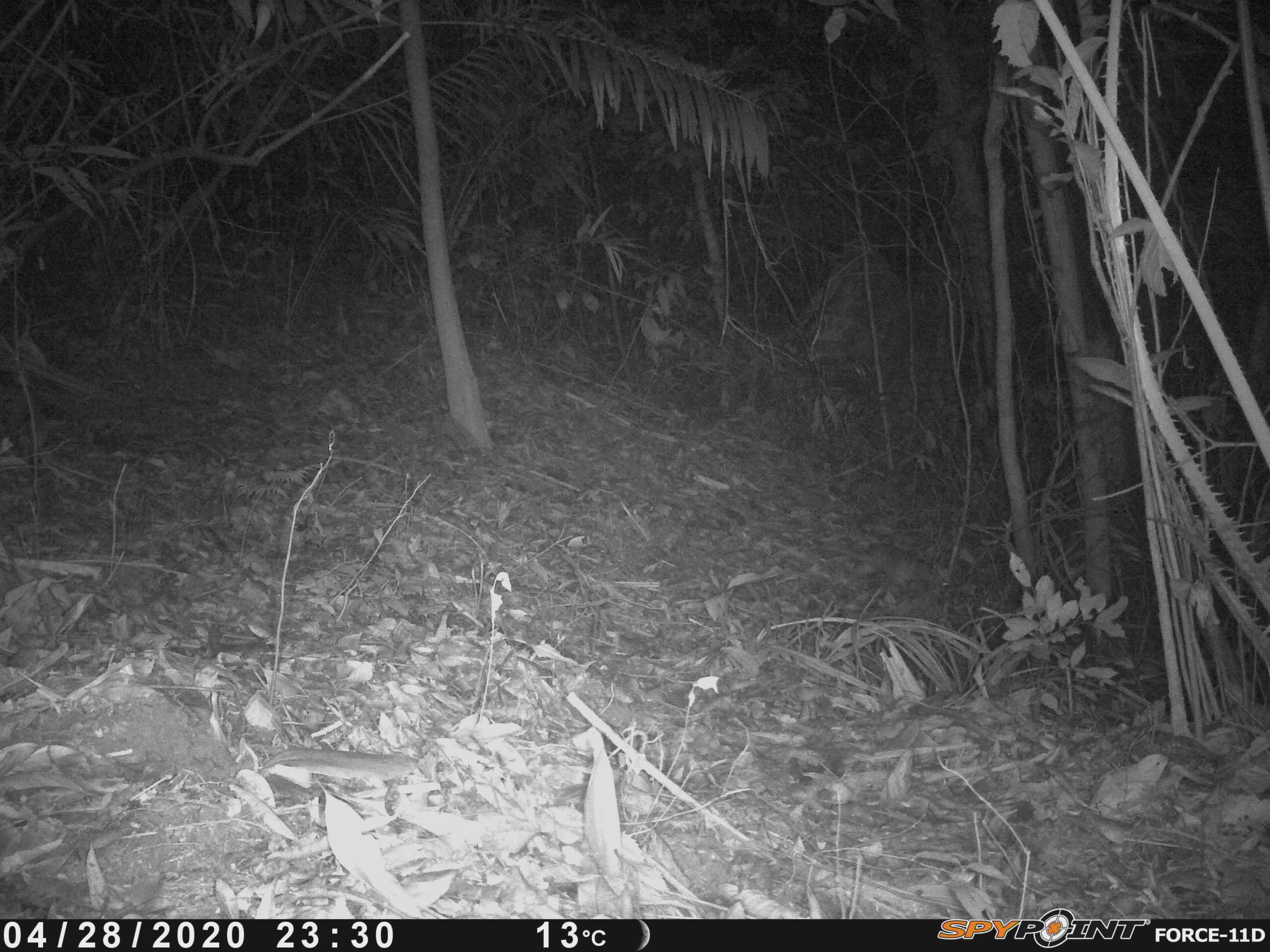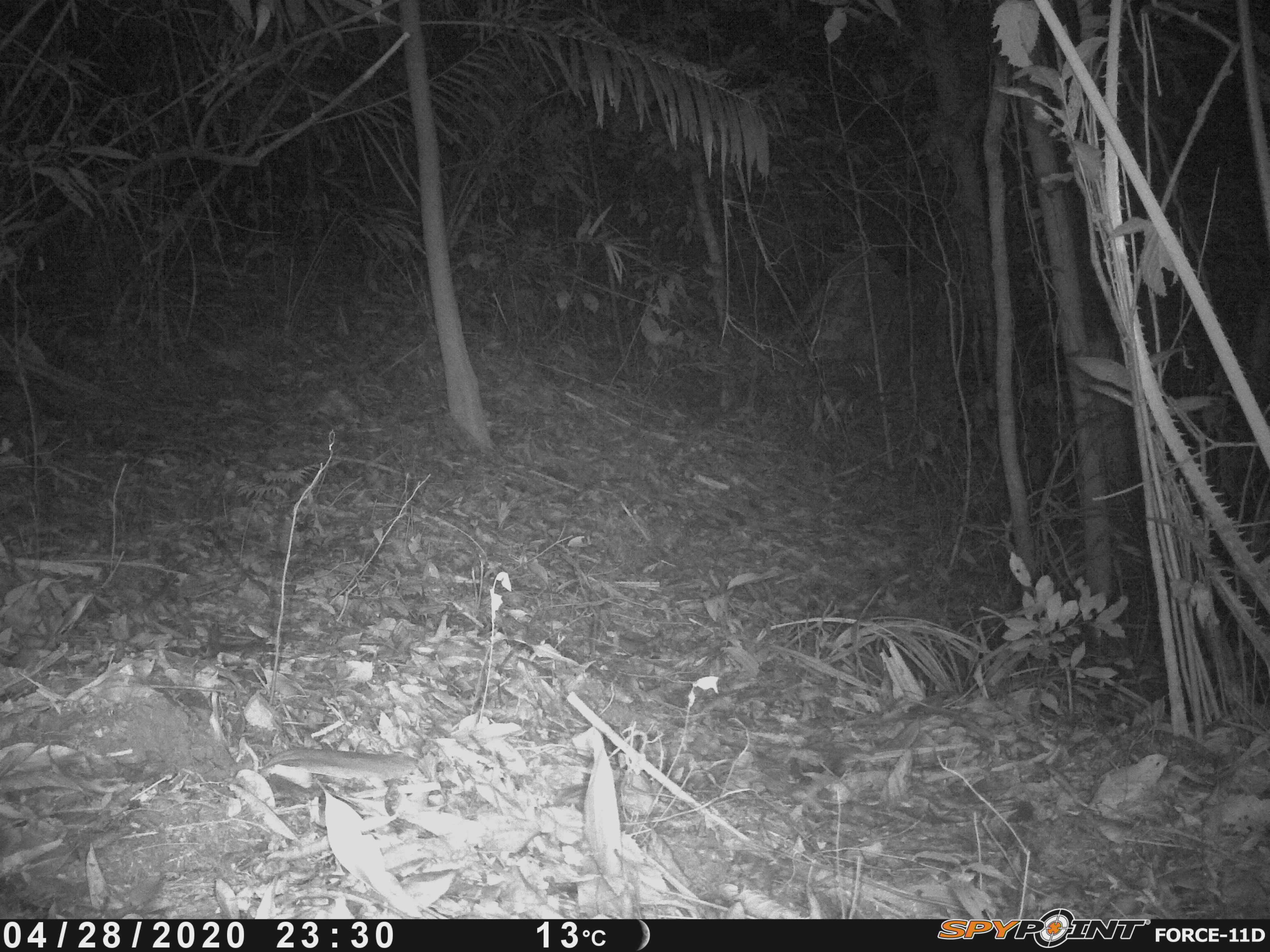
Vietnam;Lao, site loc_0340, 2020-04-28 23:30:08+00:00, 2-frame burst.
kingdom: Animalia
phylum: Chordata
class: Mammalia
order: Carnivora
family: Mustelidae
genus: Melogale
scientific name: Melogale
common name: ferret badger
Ferret badger (Melogale). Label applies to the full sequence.